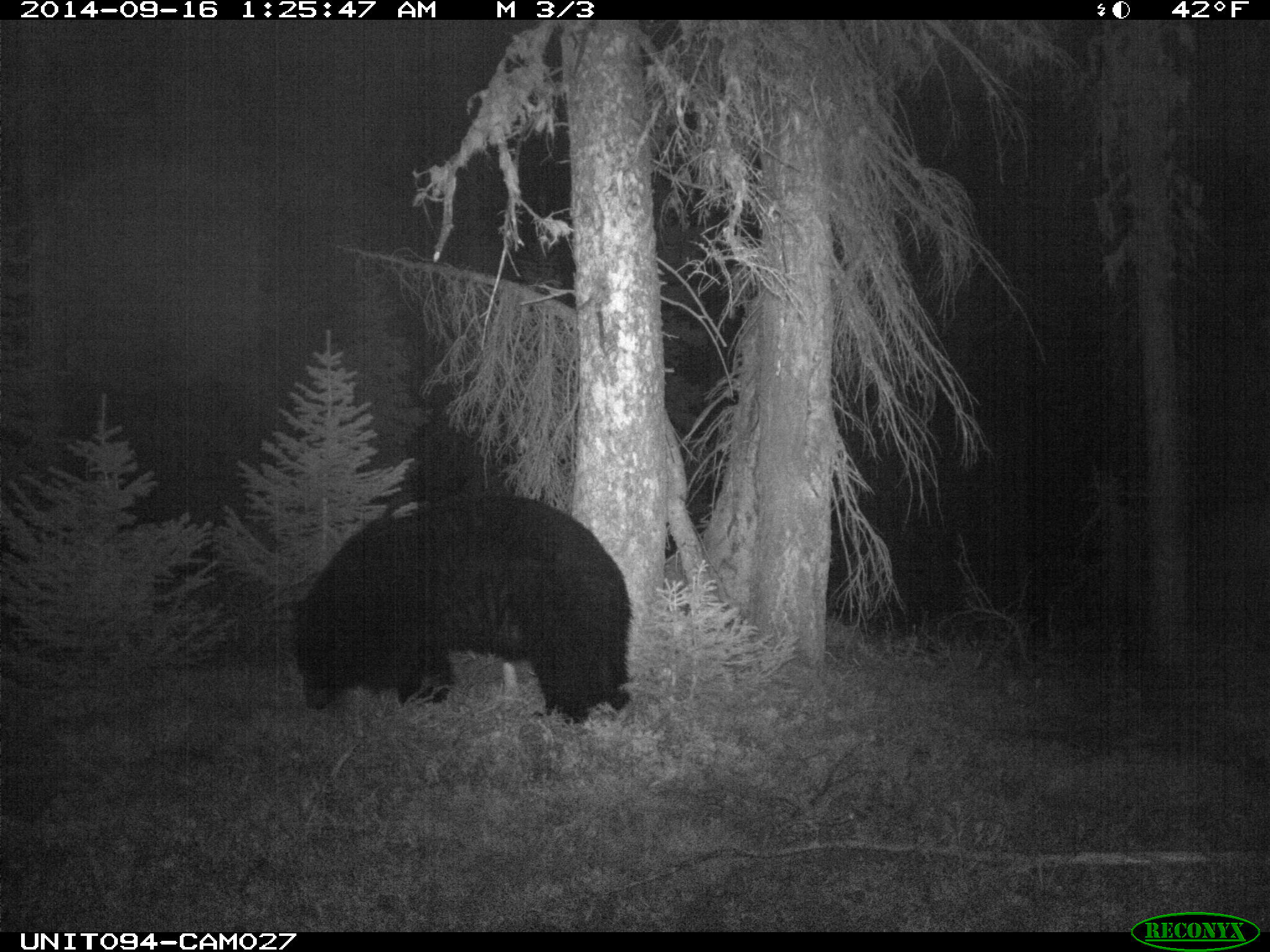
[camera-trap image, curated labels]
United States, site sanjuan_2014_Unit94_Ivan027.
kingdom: Animalia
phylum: Chordata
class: Mammalia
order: Carnivora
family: Ursidae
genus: Ursus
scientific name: Ursus americanus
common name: american black bear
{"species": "Ursus americanus (american black bear)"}